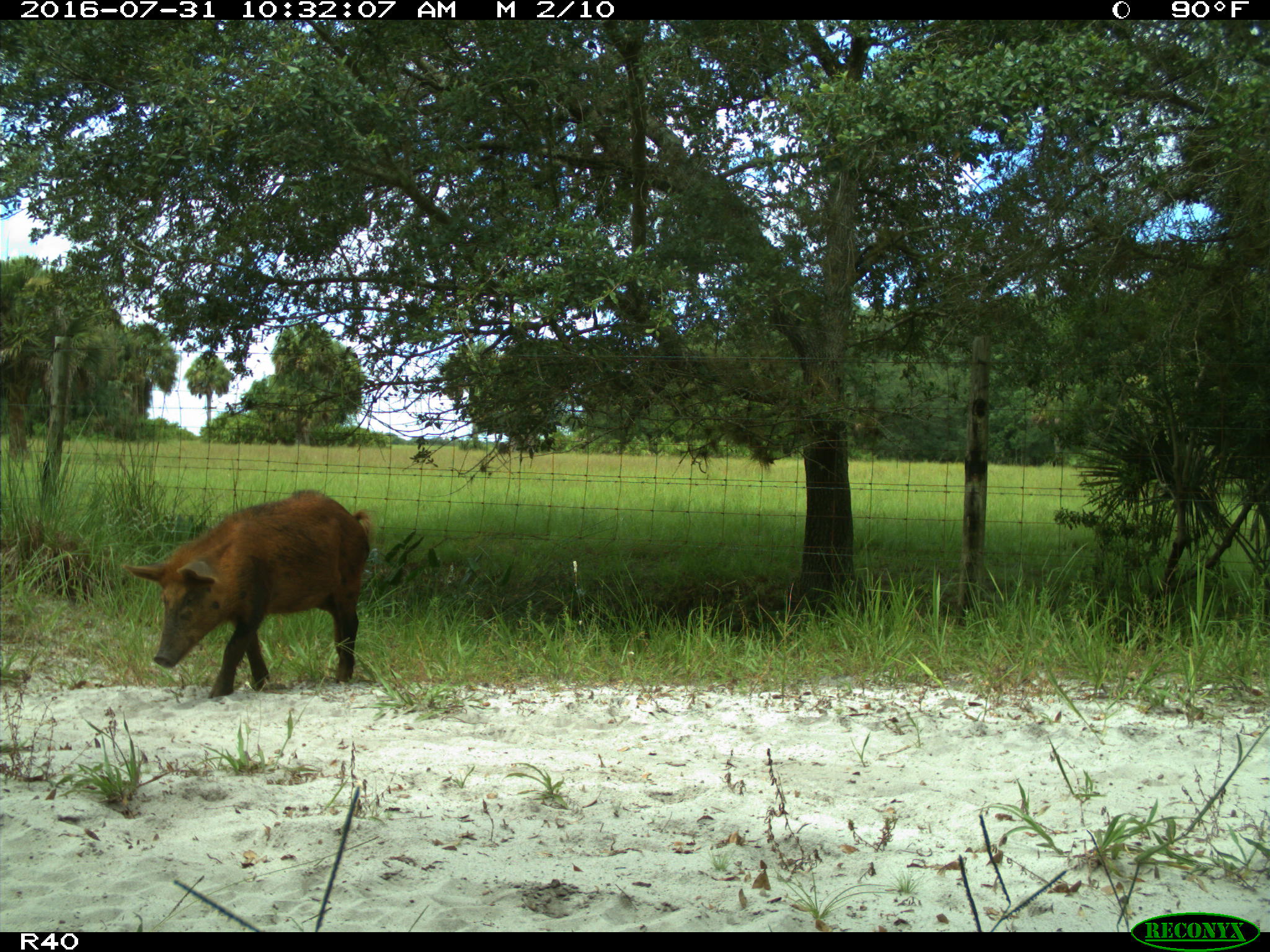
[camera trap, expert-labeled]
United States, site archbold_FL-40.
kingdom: Animalia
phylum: Chordata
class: Mammalia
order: Artiodactyla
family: Suidae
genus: Sus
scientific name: Sus scrofa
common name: wild boar